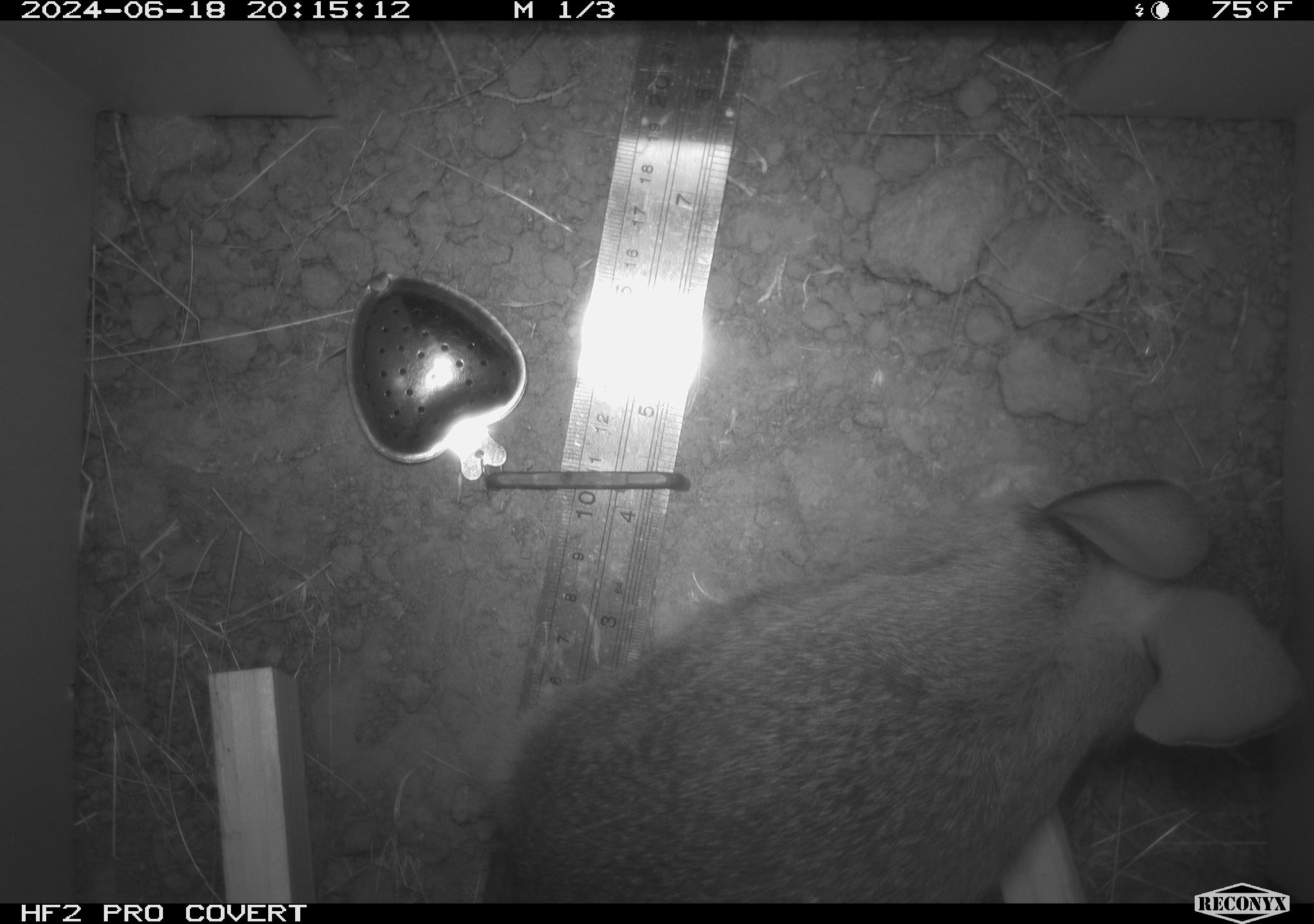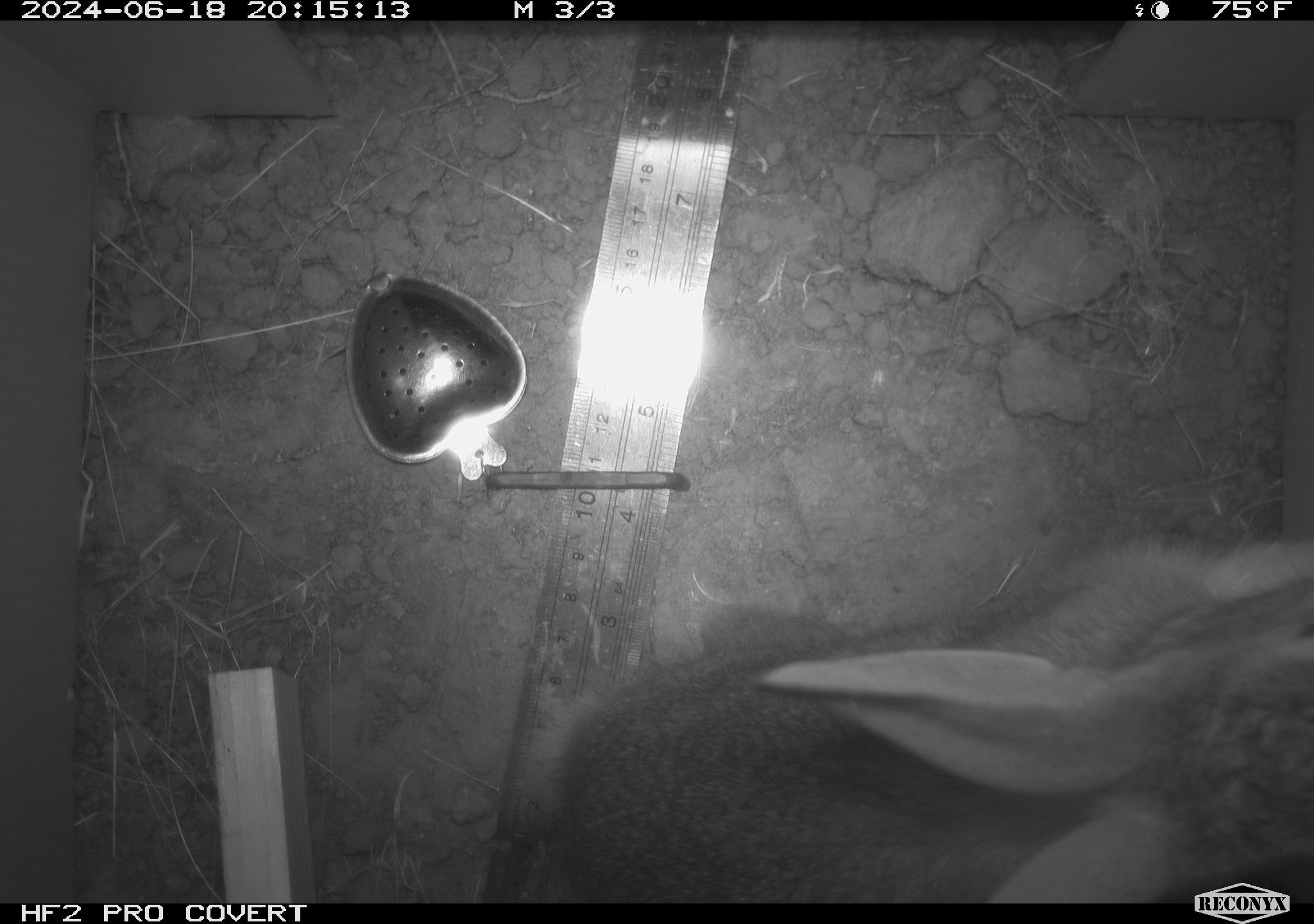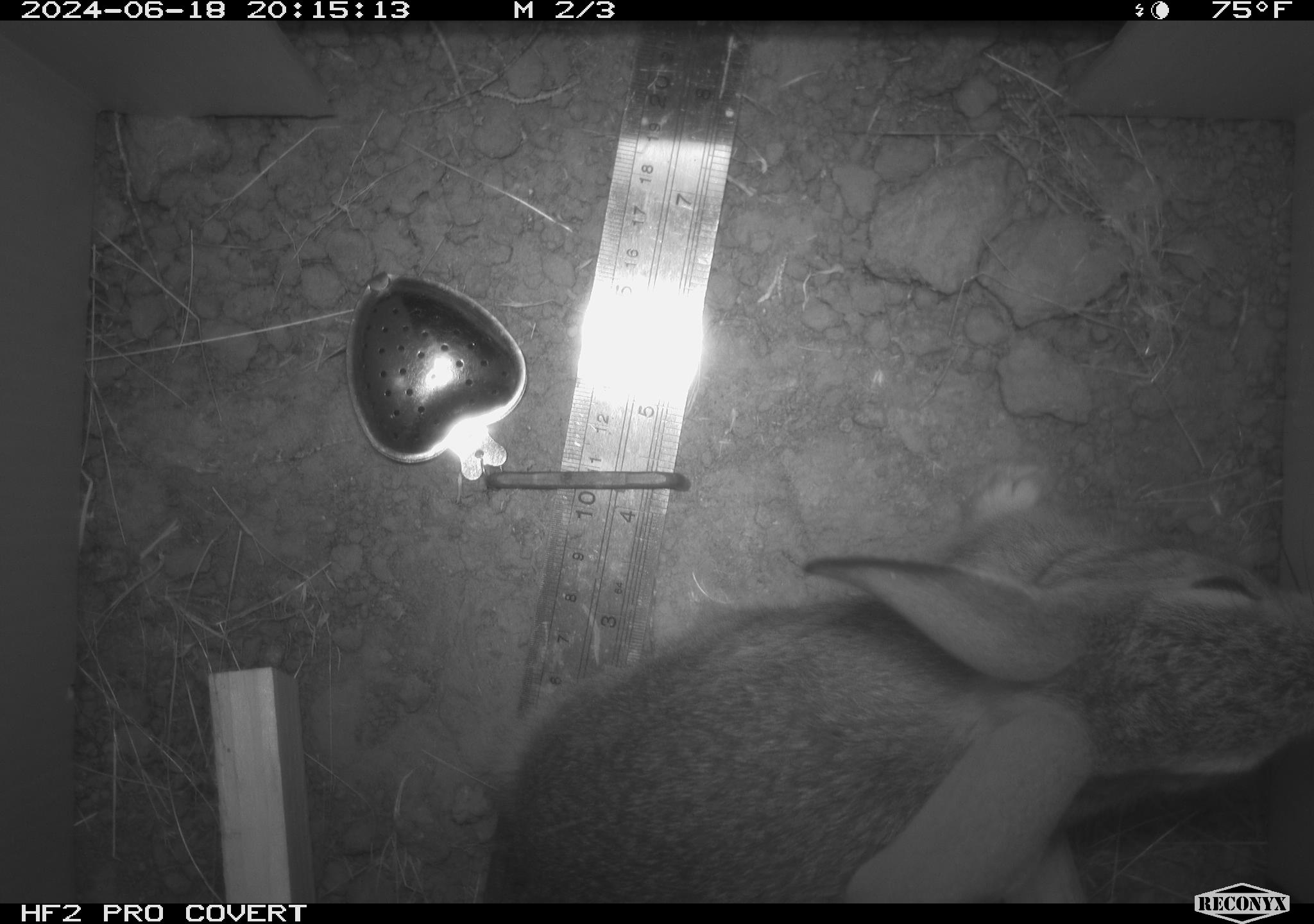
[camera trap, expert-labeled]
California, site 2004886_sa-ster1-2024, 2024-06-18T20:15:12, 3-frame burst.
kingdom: Animalia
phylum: Chordata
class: Mammalia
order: Lagomorpha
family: Leporidae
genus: Sylvilagus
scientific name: Sylvilagus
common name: cottontail rabbits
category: sylvilagus species